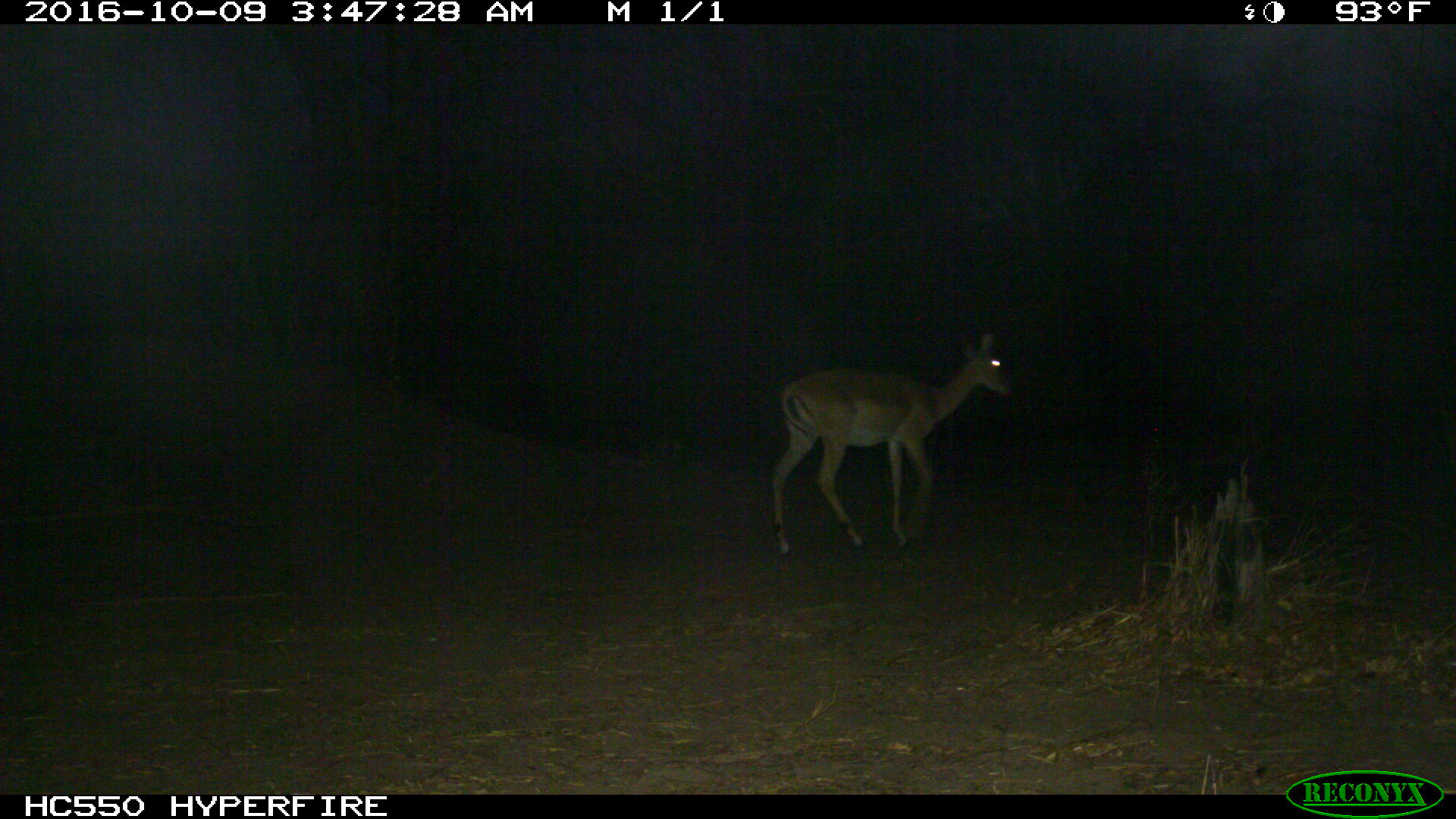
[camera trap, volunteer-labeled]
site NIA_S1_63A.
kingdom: Animalia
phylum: Chordata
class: Mammalia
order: Artiodactyla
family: Bovidae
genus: Aepyceros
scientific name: Aepyceros melampus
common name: impala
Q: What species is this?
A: Impala (Aepyceros melampus).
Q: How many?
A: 1.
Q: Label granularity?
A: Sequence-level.